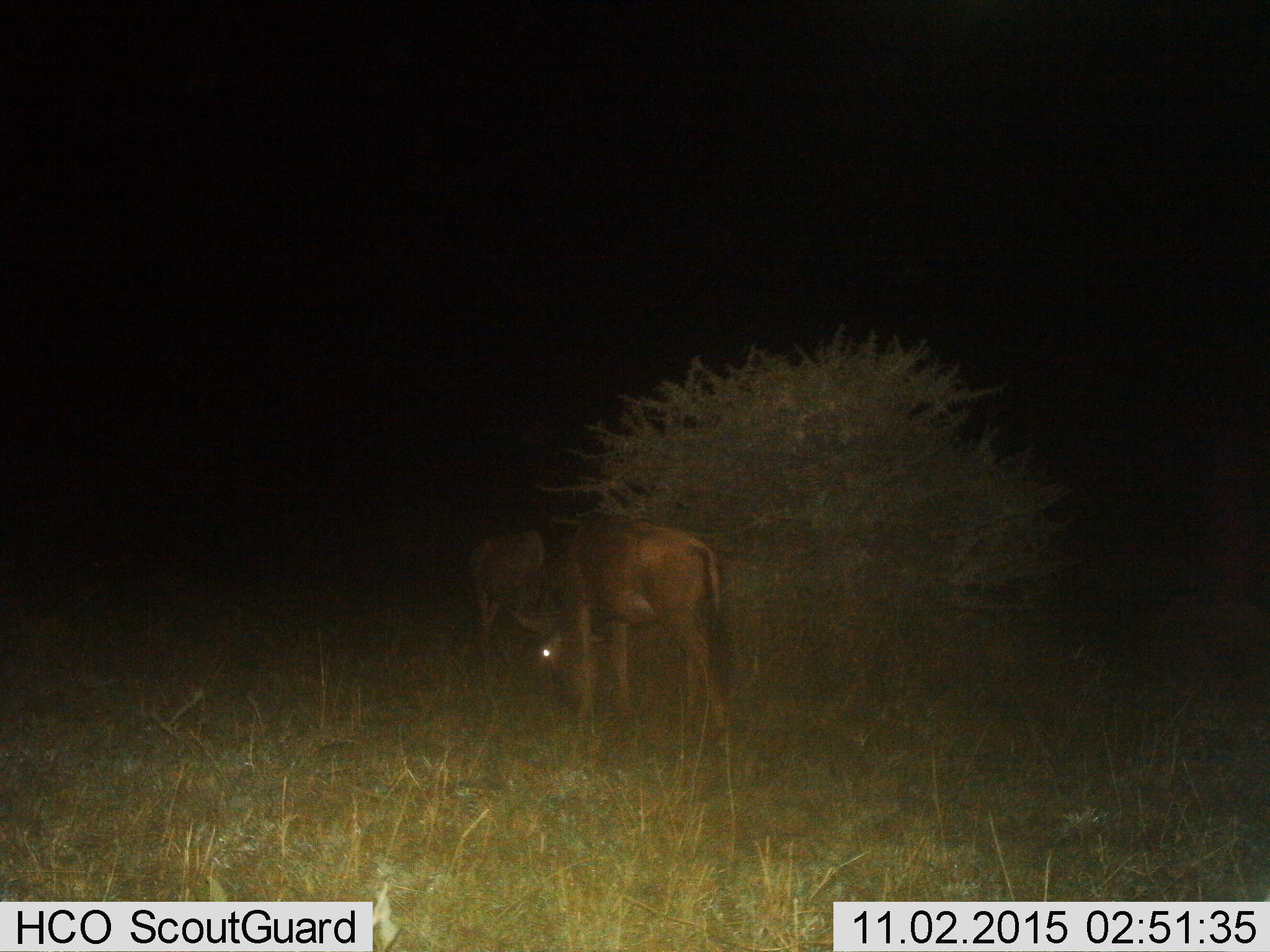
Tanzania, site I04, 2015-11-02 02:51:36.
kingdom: Animalia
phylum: Chordata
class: Mammalia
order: Artiodactyla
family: Bovidae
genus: Connochaetes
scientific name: Connochaetes taurinus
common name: blue wildebeest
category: wildebeest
Wildebeest (blue wildebeest) (Connochaetes taurinus), count 2. Behavior (volunteer vote fractions): standing 0%, resting 0%, moving 0%, interacting 25%. Young present (vote fraction): 0%. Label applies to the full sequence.